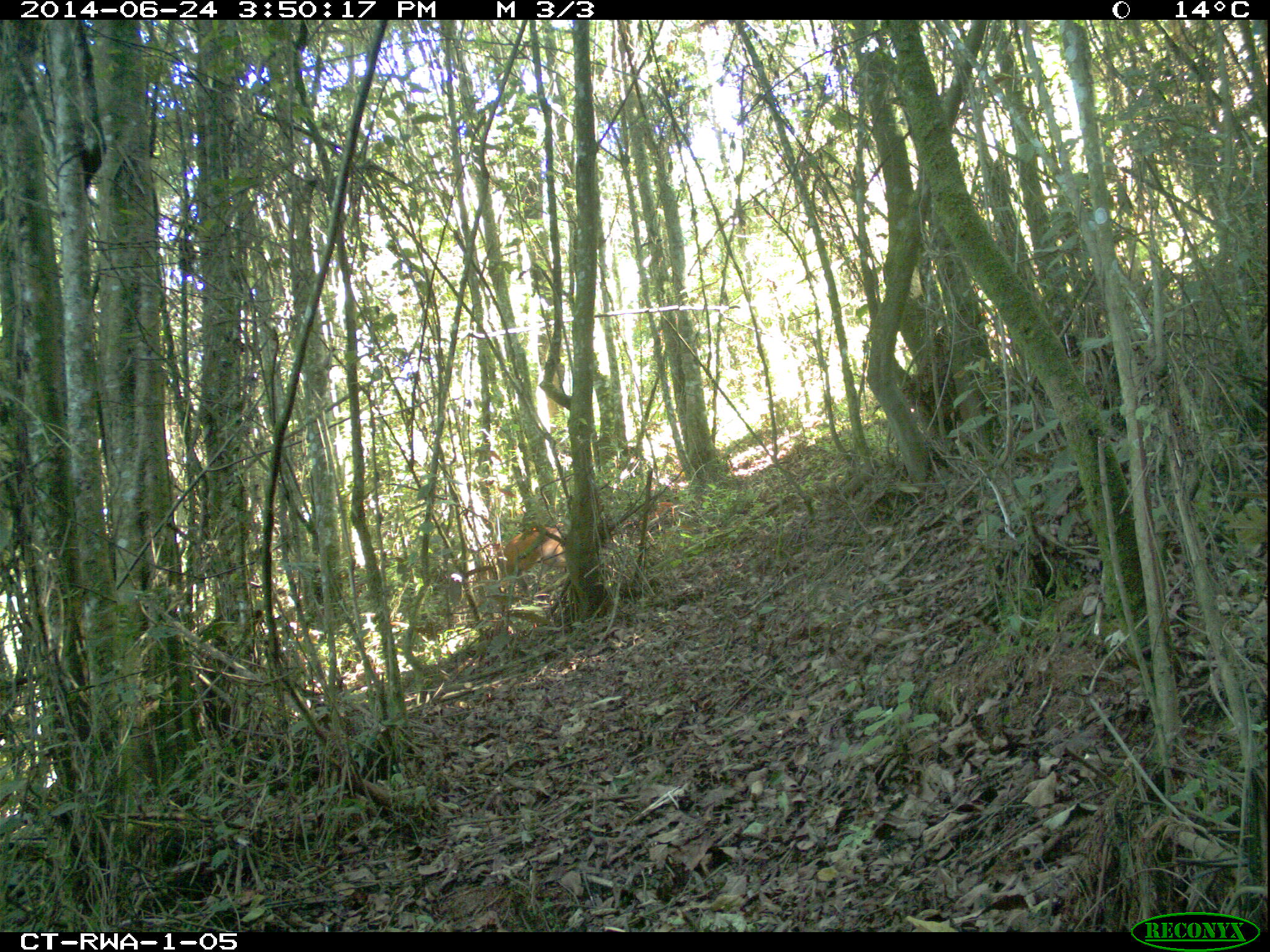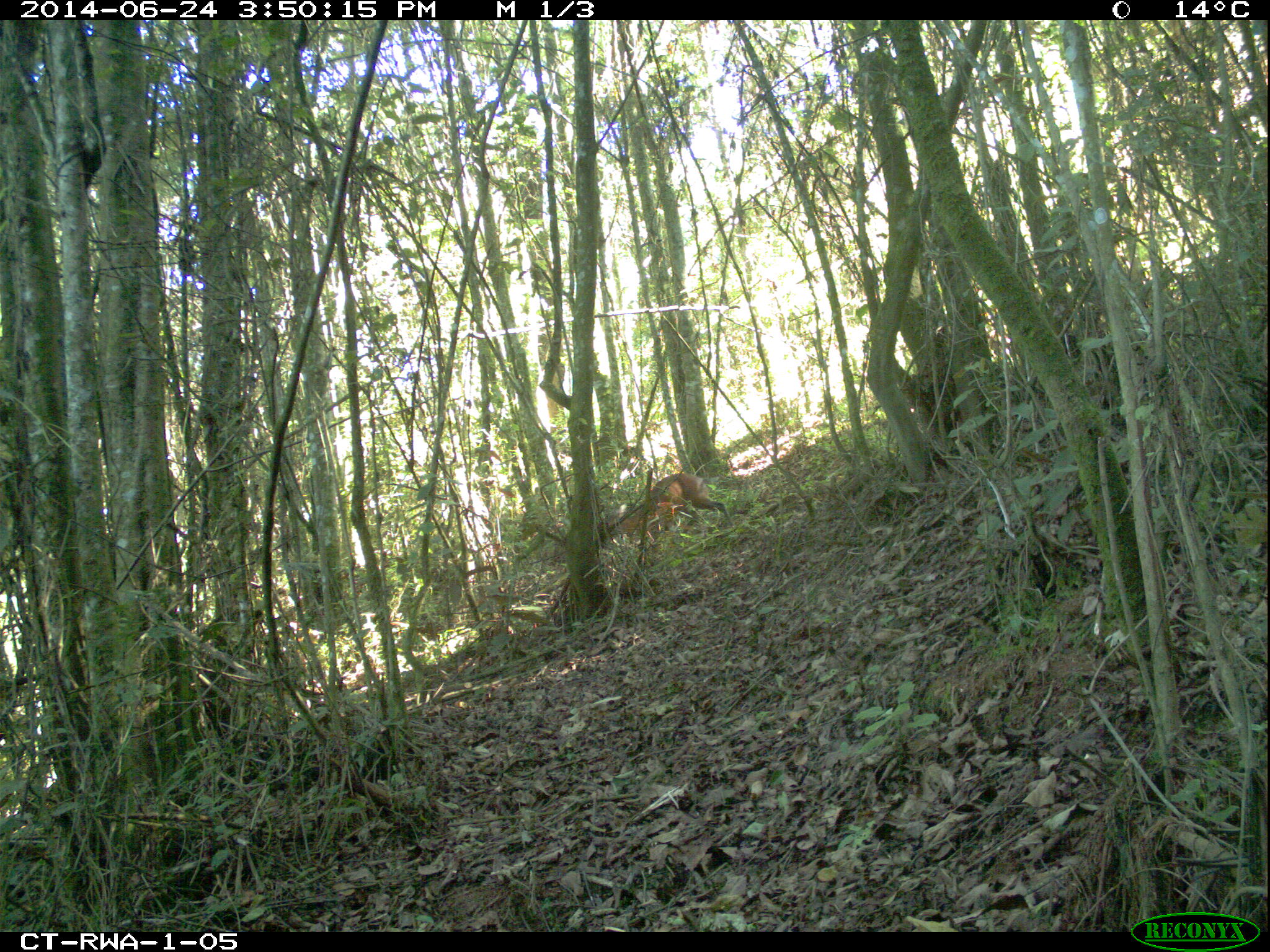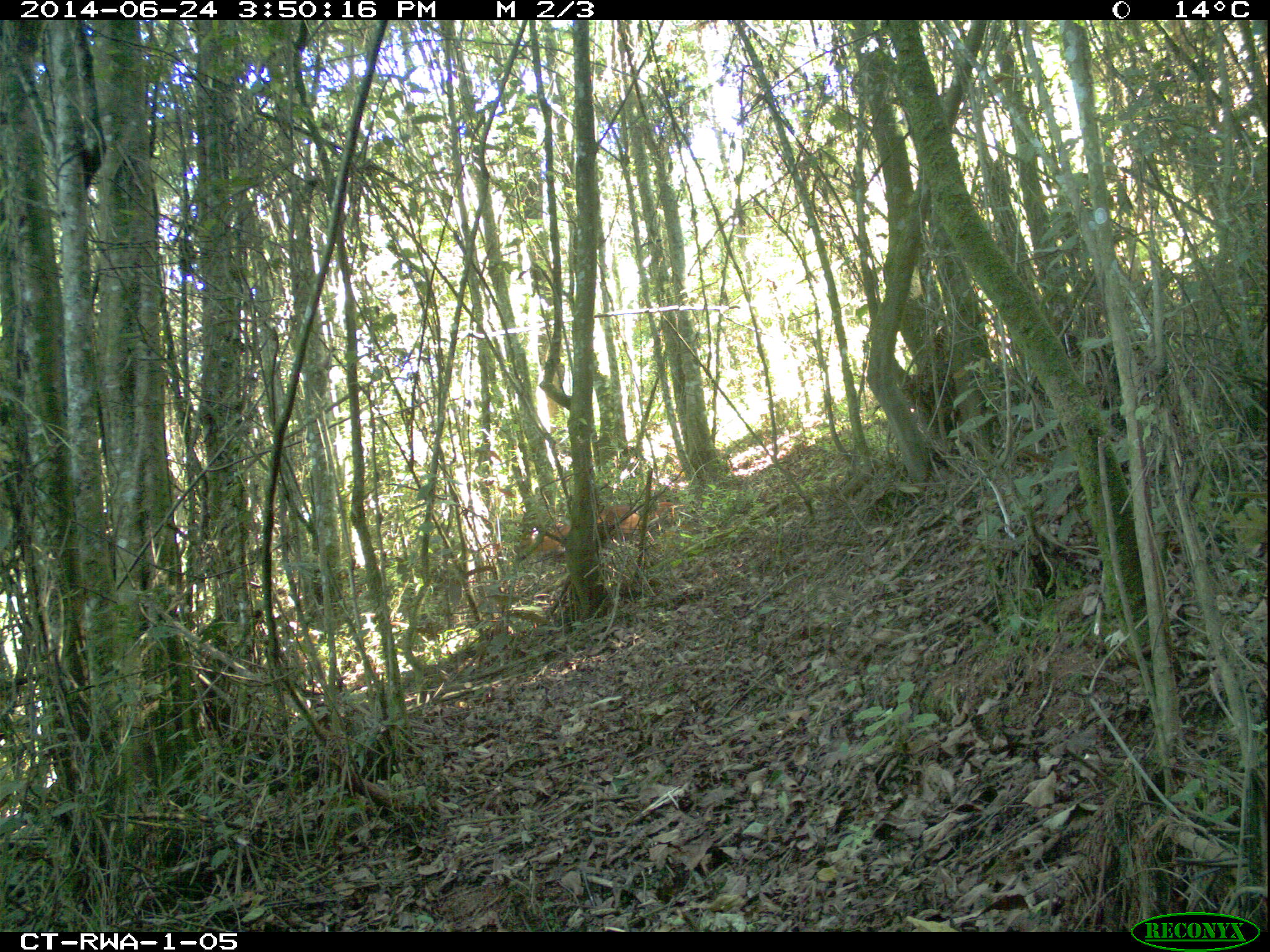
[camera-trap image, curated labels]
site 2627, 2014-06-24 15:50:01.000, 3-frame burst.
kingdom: Animalia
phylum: Chordata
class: Mammalia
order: Artiodactyla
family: Bovidae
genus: Cephalophus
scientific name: Cephalophus nigrifrons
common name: black-fronted duiker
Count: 1.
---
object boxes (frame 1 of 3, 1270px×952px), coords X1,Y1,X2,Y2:
cephalophus nigrifrons: 485,525,566,595; 621,501,694,545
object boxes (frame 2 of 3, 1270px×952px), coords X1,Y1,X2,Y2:
cephalophus nigrifrons: 596,472,735,563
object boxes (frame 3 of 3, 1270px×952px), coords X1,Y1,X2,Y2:
cephalophus nigrifrons: 513,504,653,557; 647,502,676,531